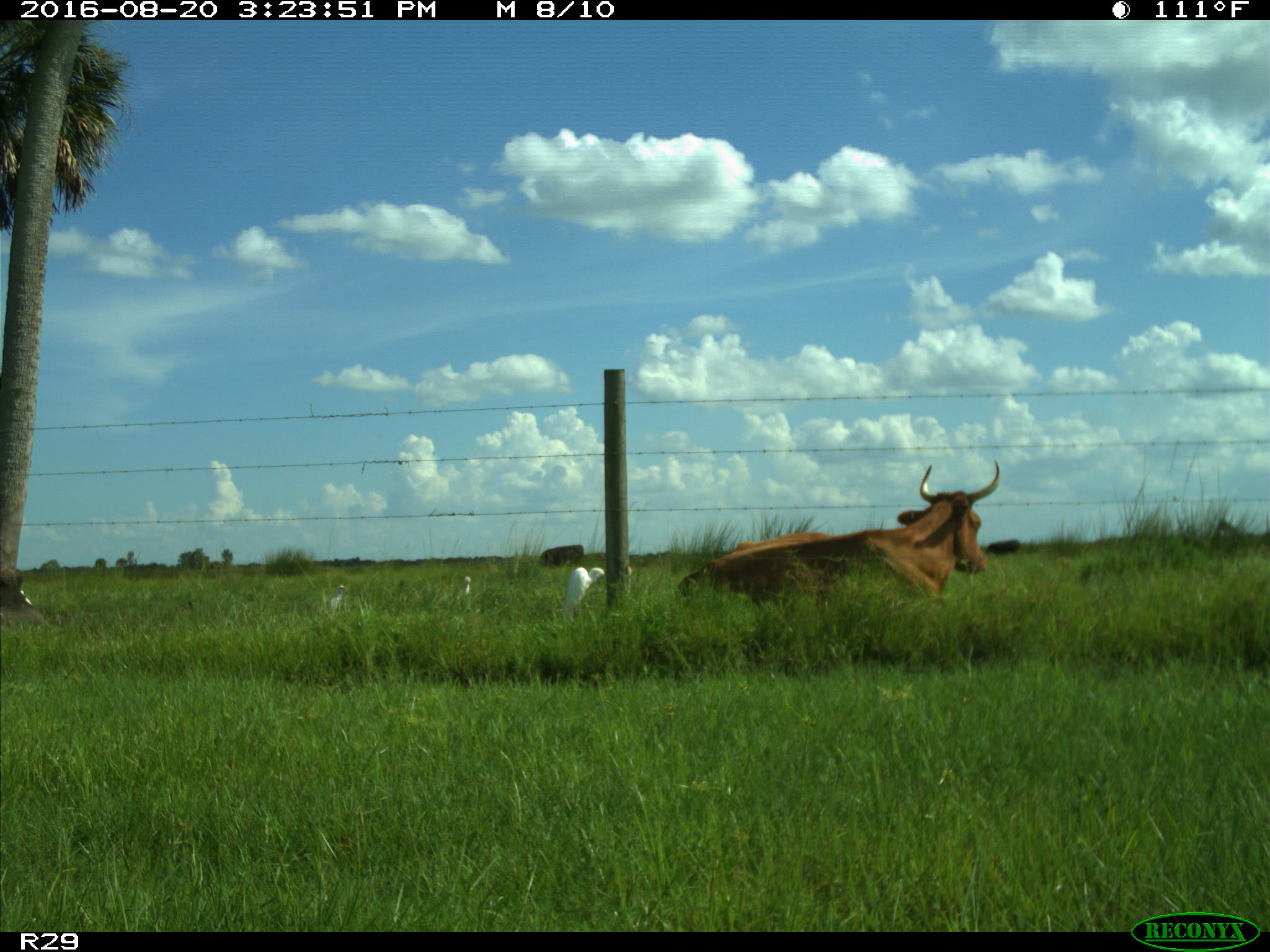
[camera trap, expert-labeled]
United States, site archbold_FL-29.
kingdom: Animalia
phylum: Chordata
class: Mammalia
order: Artiodactyla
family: Bovidae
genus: Bos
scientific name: Bos taurus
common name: domestic cow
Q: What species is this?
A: Bos taurus (domestic cow).